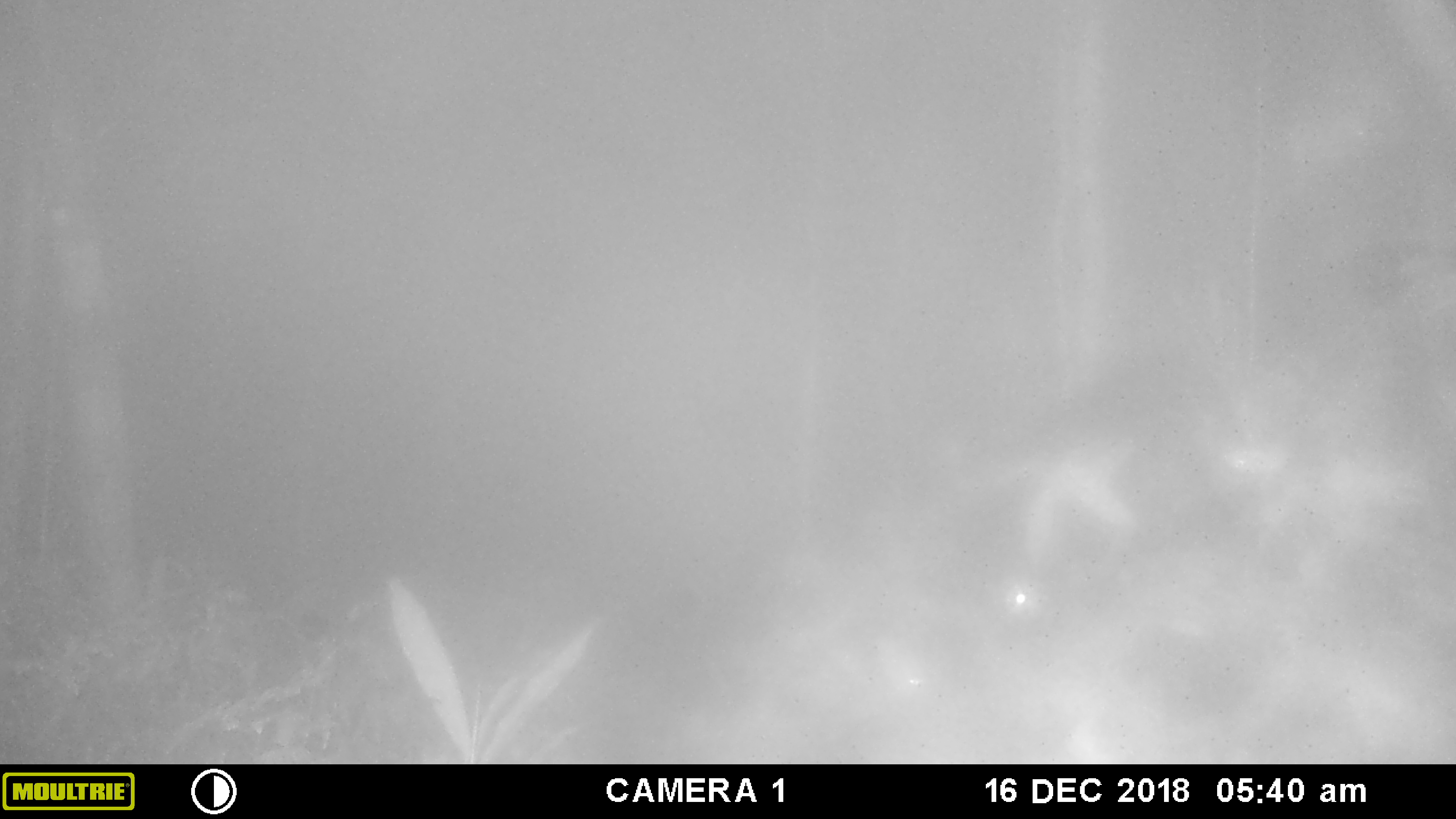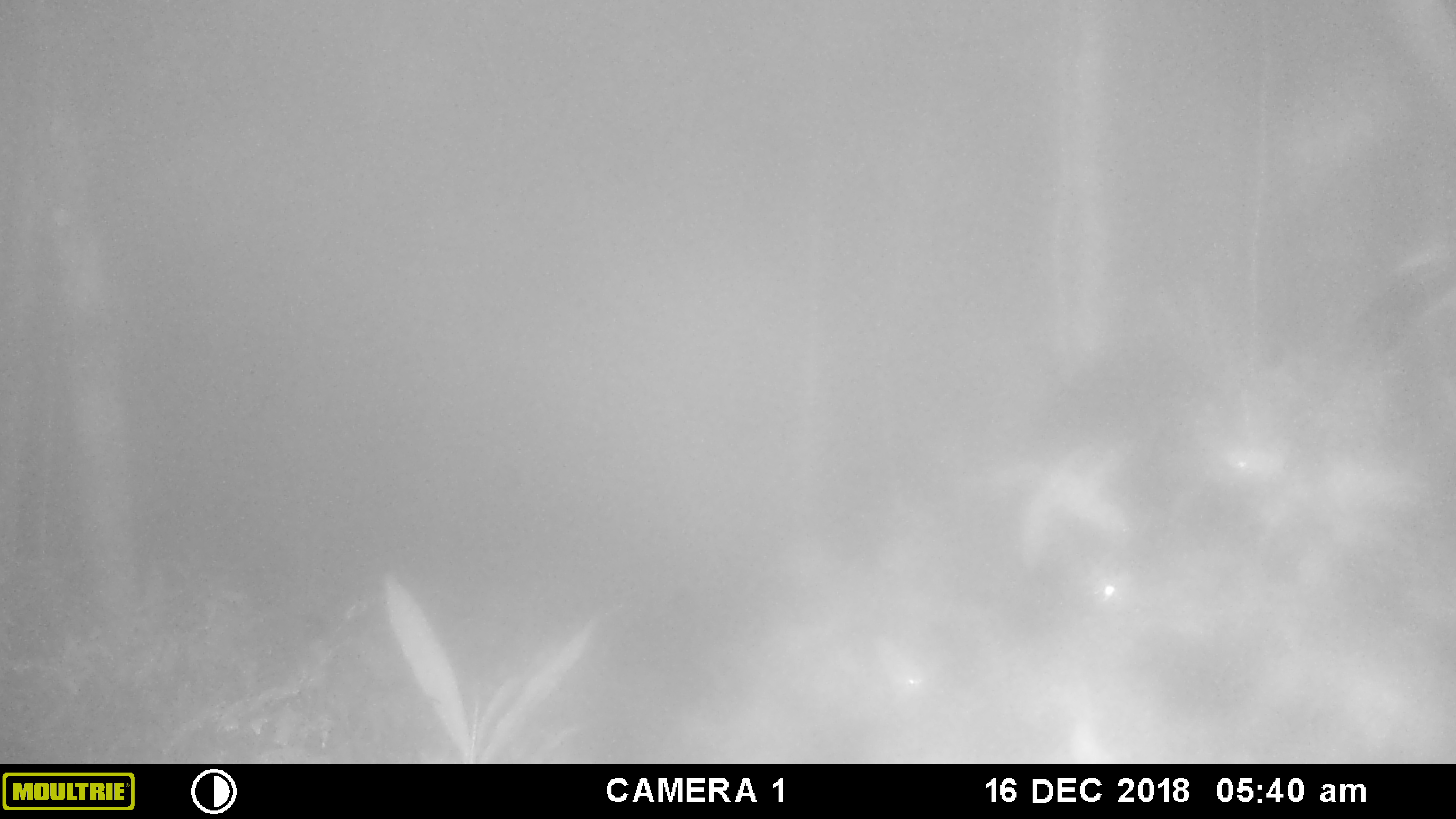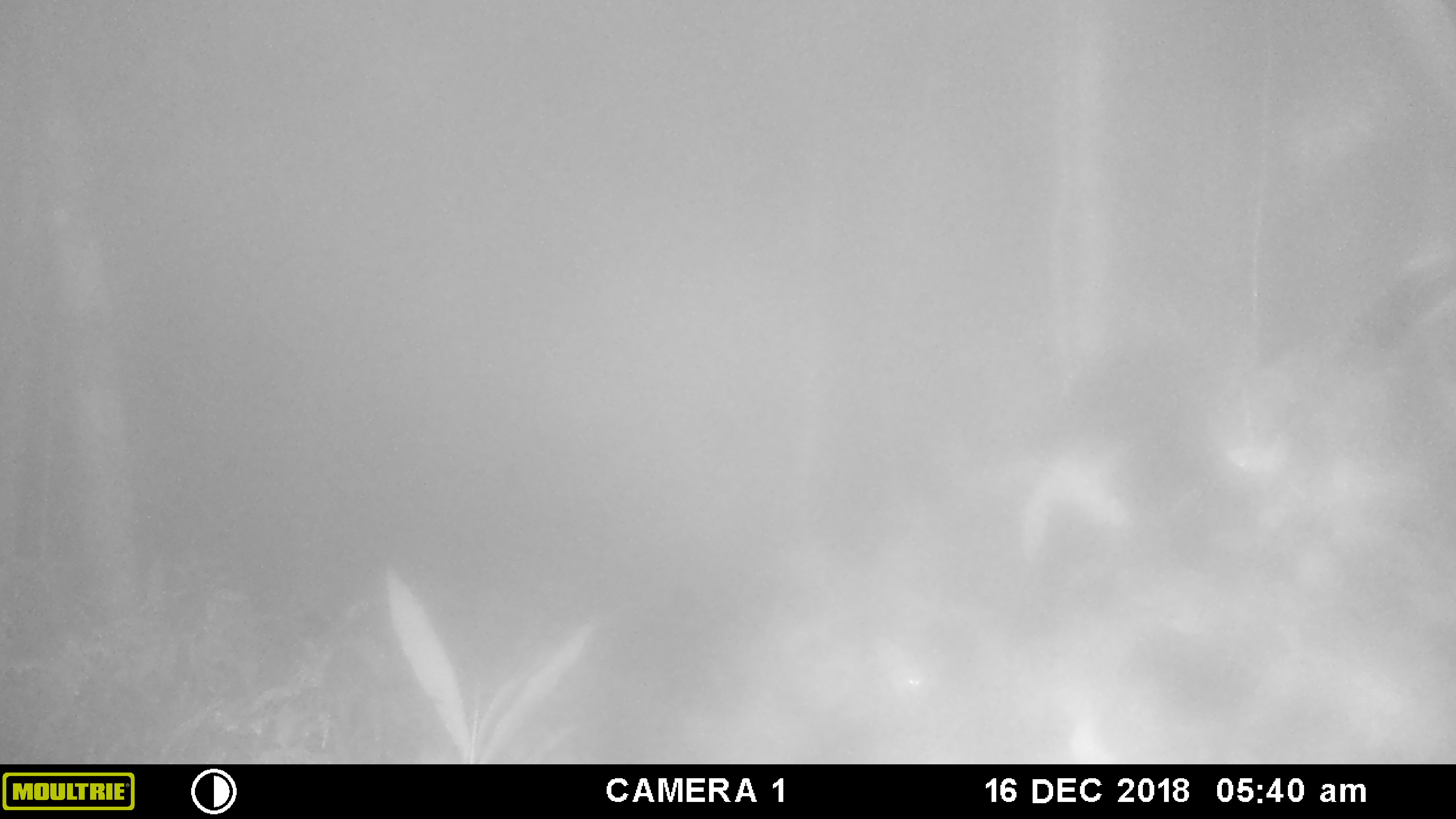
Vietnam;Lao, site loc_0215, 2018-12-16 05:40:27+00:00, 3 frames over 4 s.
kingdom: Animalia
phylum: Chordata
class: Mammalia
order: Artiodactyla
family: Suidae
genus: Sus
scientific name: Sus scrofa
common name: eurasian wild pig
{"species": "eurasian wild pig (Sus scrofa)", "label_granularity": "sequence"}